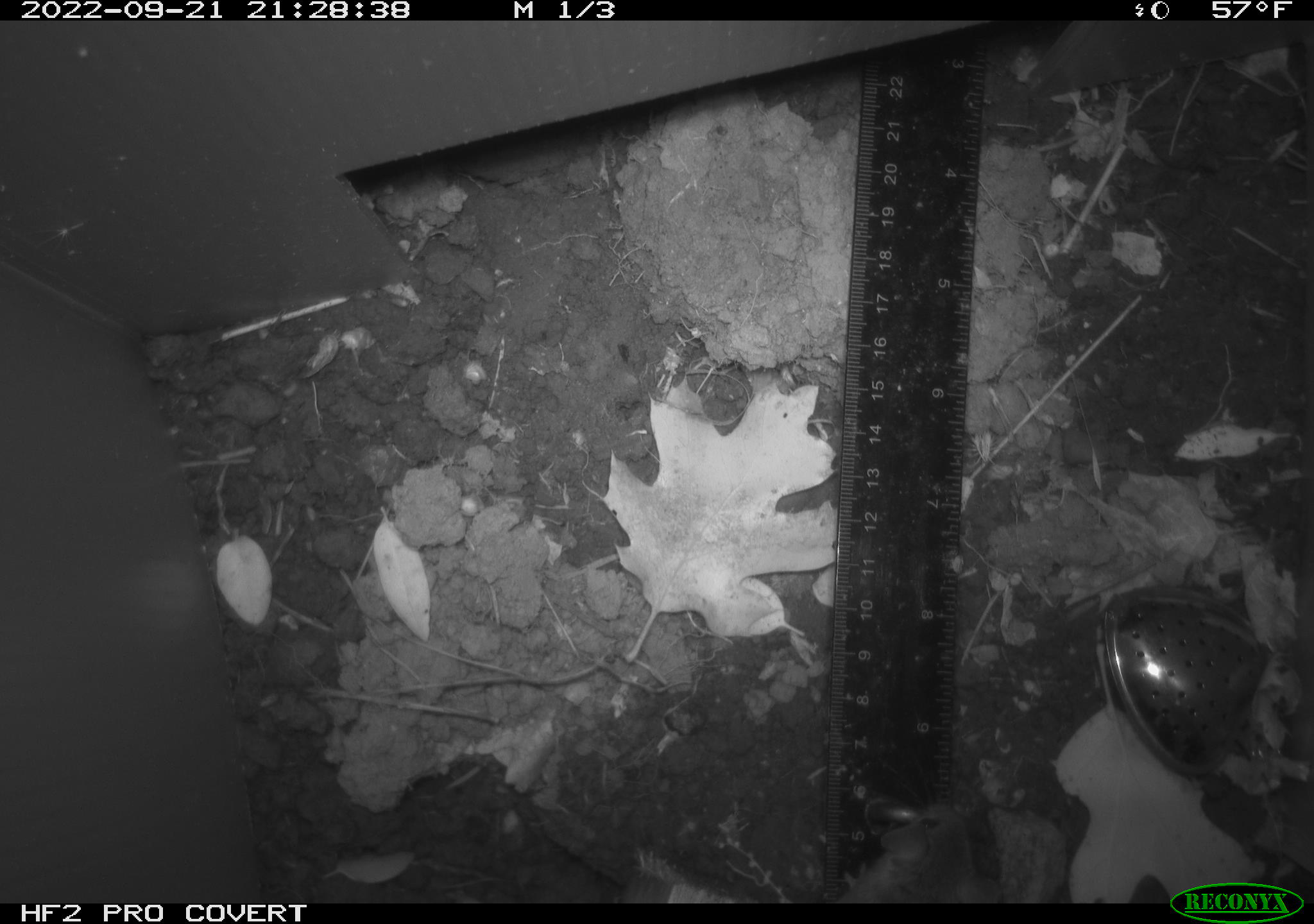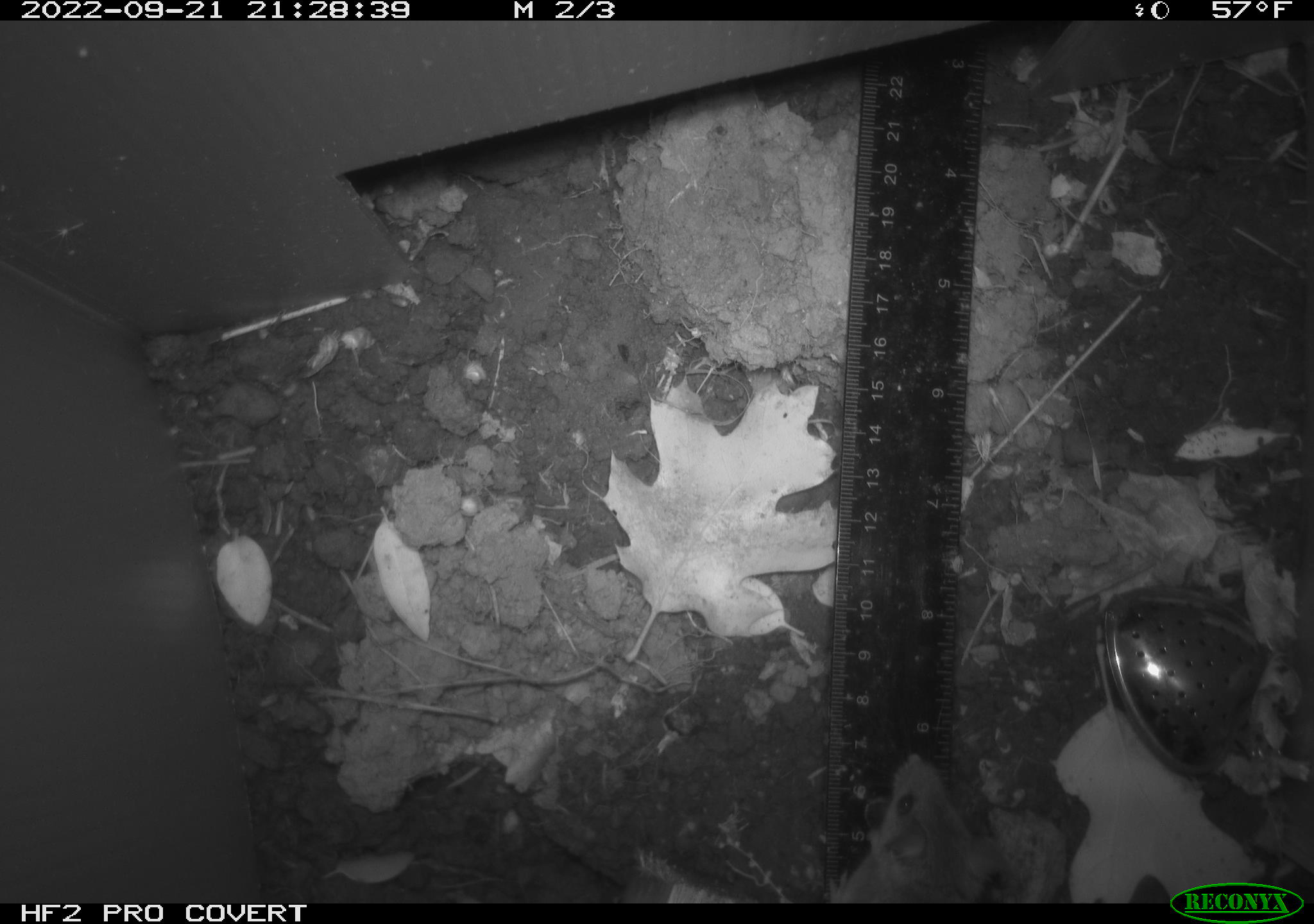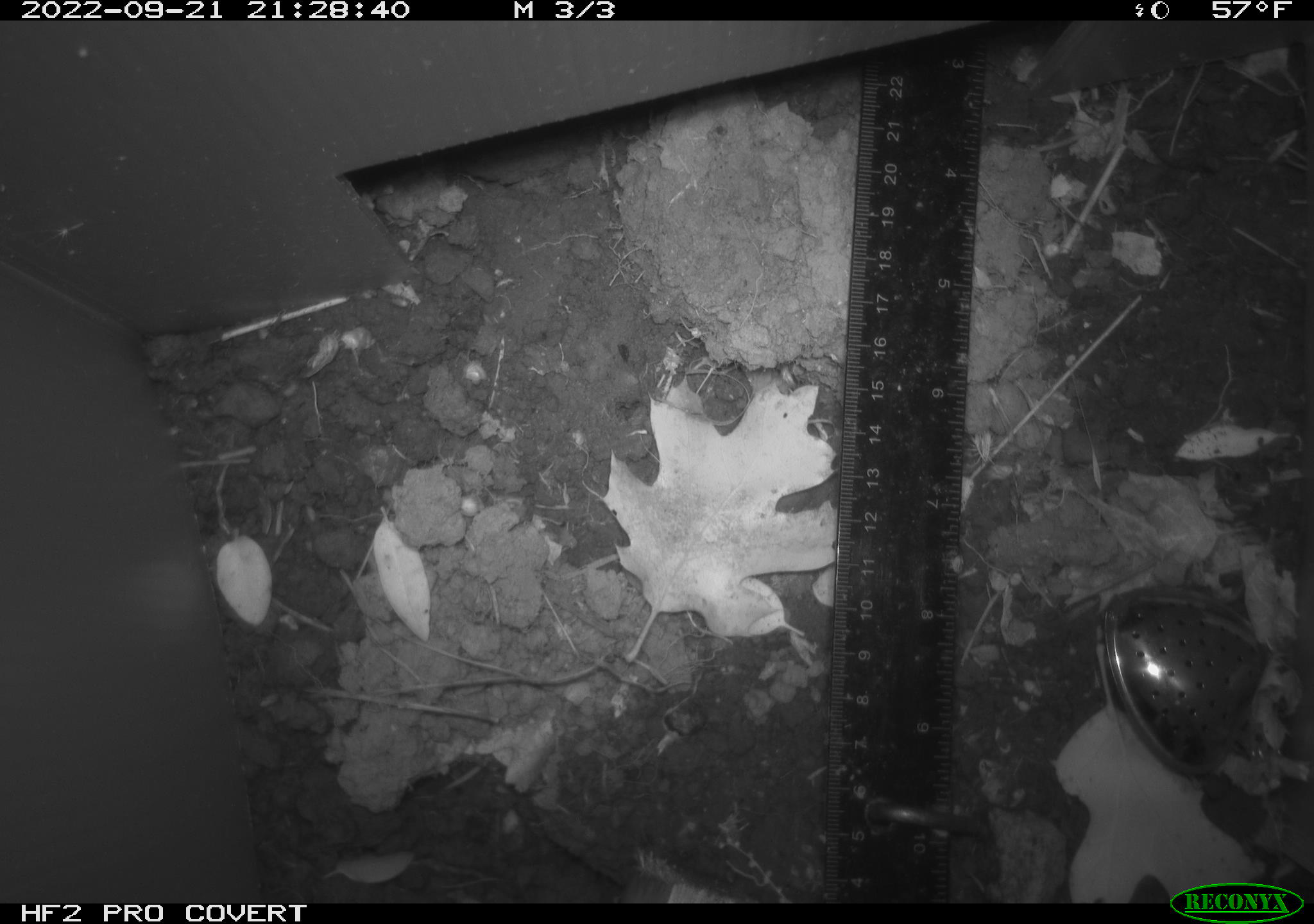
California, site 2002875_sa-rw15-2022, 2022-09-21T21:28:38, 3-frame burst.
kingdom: Animalia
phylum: Chordata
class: Mammalia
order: Rodentia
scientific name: Rodentia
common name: mouse species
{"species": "mouse species (Rodentia)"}